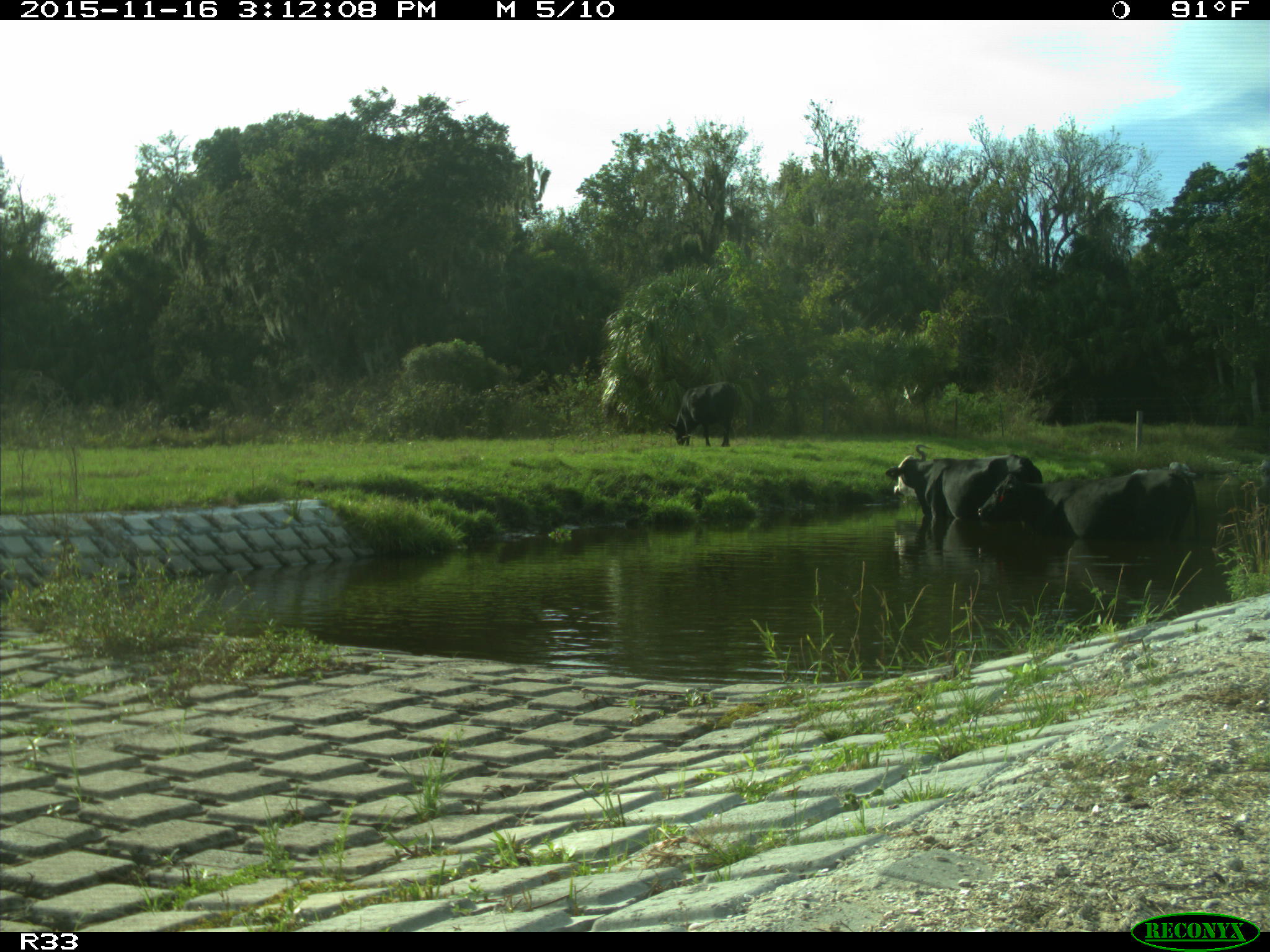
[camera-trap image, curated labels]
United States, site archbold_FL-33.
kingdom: Animalia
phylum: Chordata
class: Mammalia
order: Artiodactyla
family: Bovidae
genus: Bos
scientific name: Bos taurus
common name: domestic cow